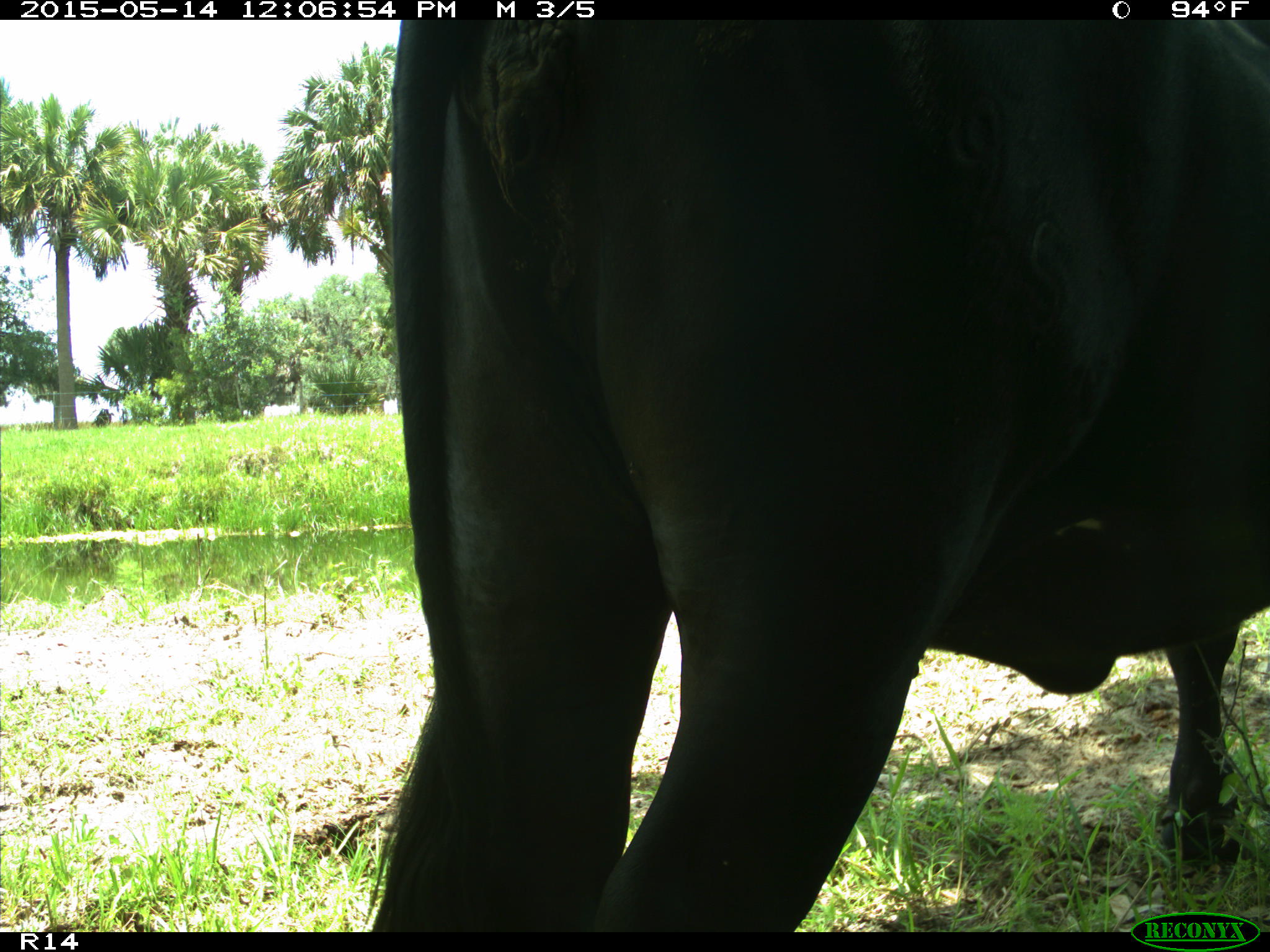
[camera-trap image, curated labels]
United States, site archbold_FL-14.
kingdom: Animalia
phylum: Chordata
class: Mammalia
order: Artiodactyla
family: Bovidae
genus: Bos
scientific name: Bos taurus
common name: domestic cow